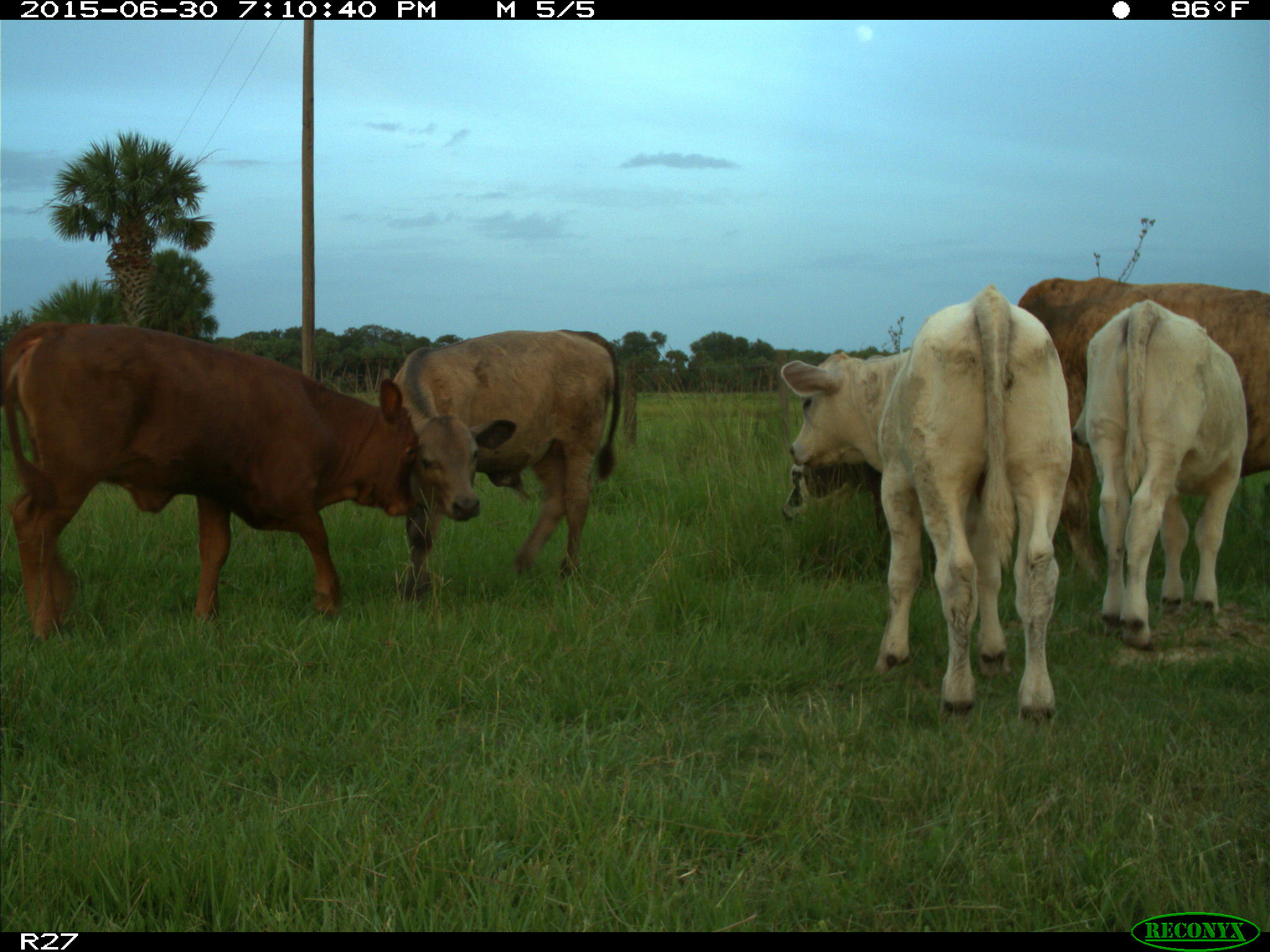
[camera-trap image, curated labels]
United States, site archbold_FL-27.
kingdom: Animalia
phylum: Chordata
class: Mammalia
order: Artiodactyla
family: Bovidae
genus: Bos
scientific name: Bos taurus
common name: domestic cow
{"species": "Bos taurus (domestic cow)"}